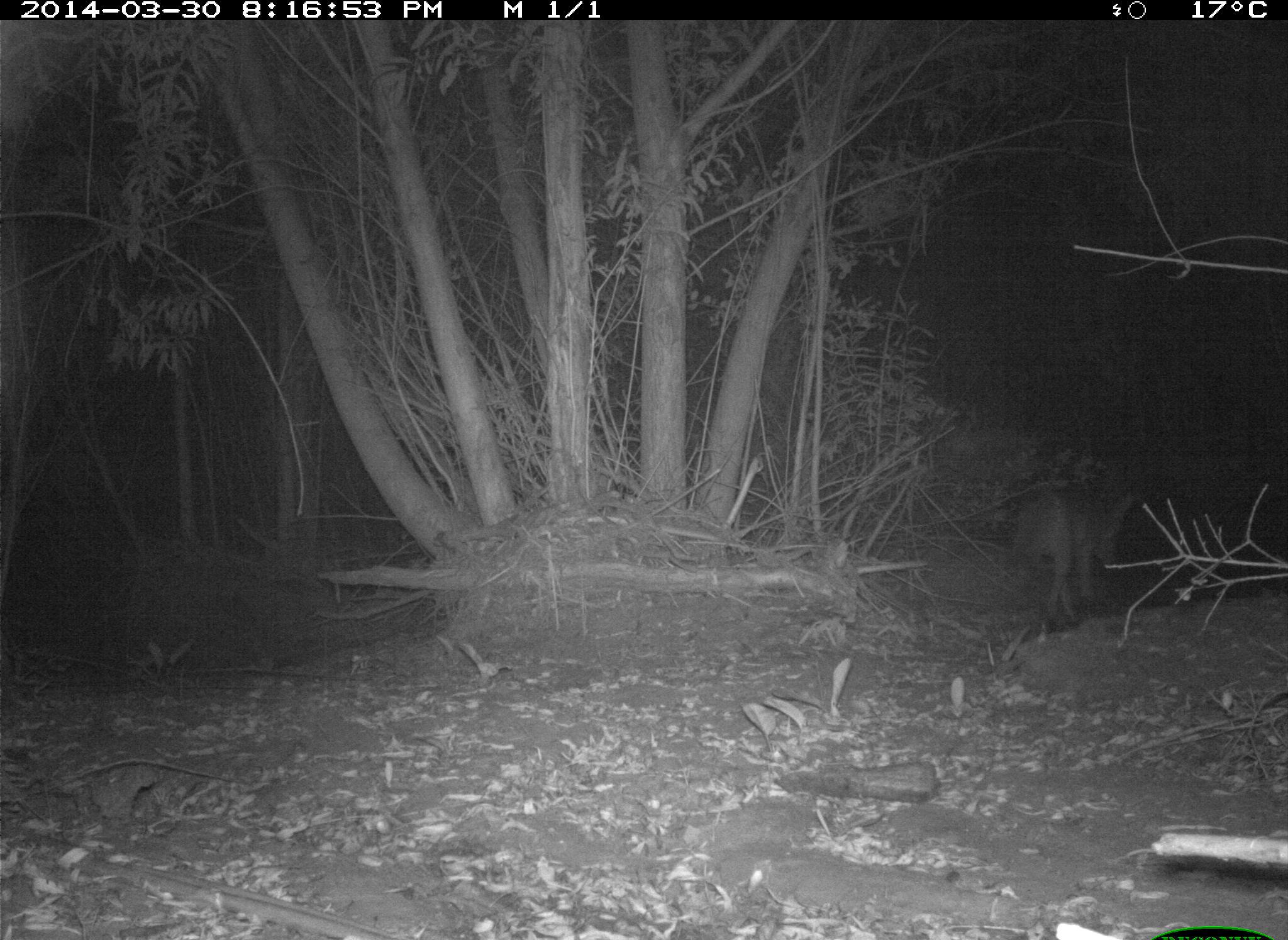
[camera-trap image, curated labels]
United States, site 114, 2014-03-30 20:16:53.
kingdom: Animalia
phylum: Chordata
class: Mammalia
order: Carnivora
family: Canidae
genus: Canis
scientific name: Canis latrans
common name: coyote